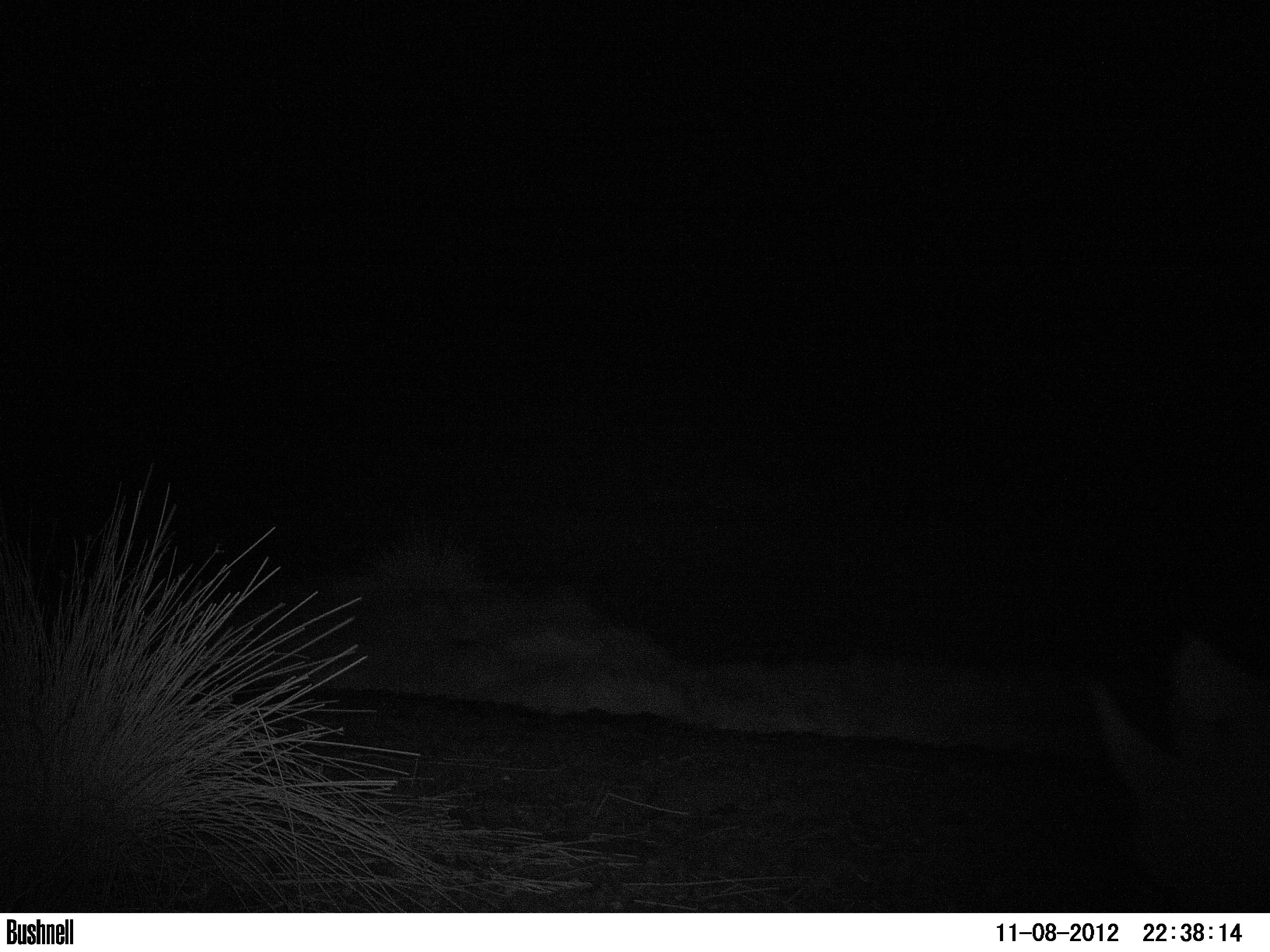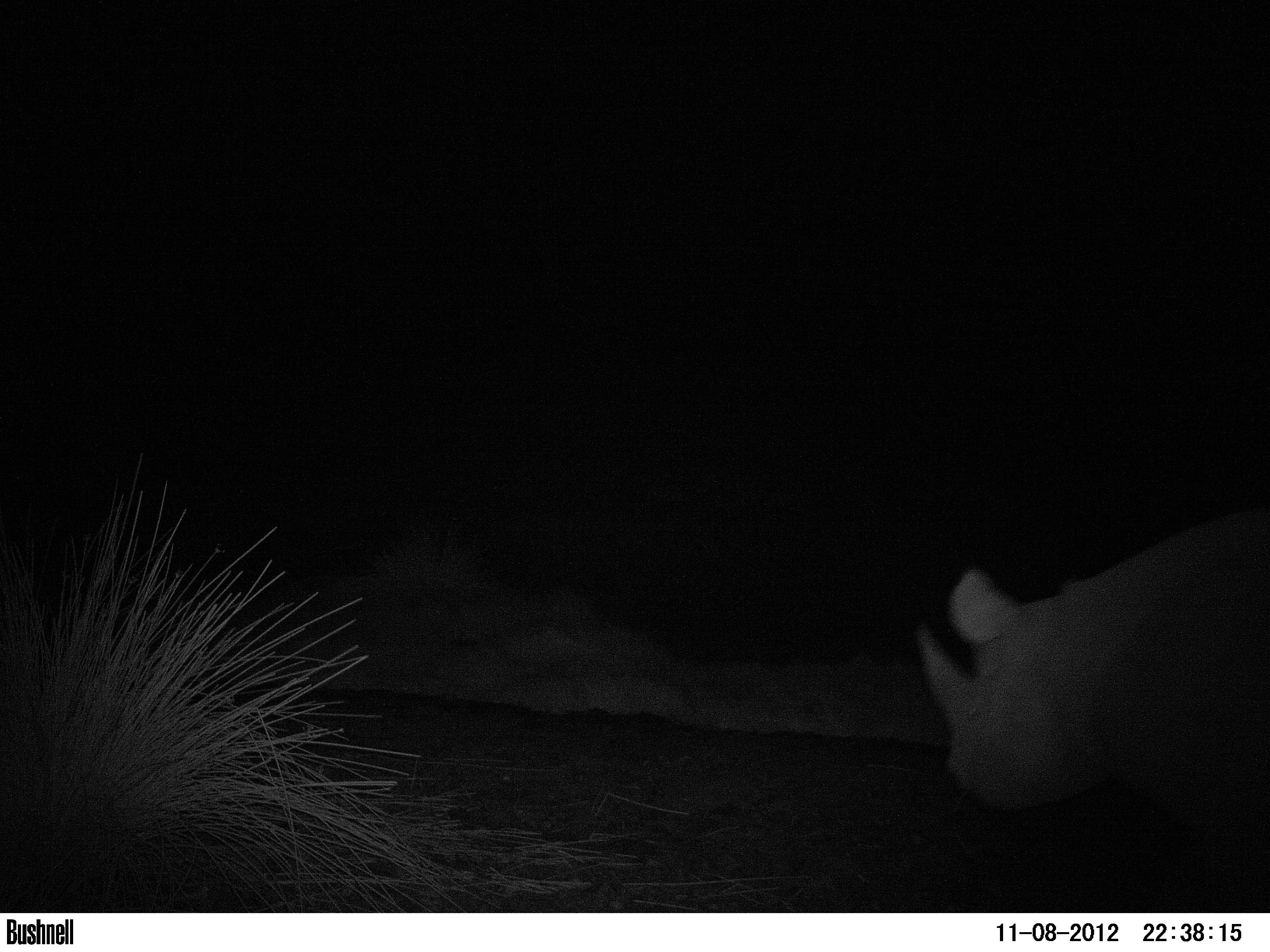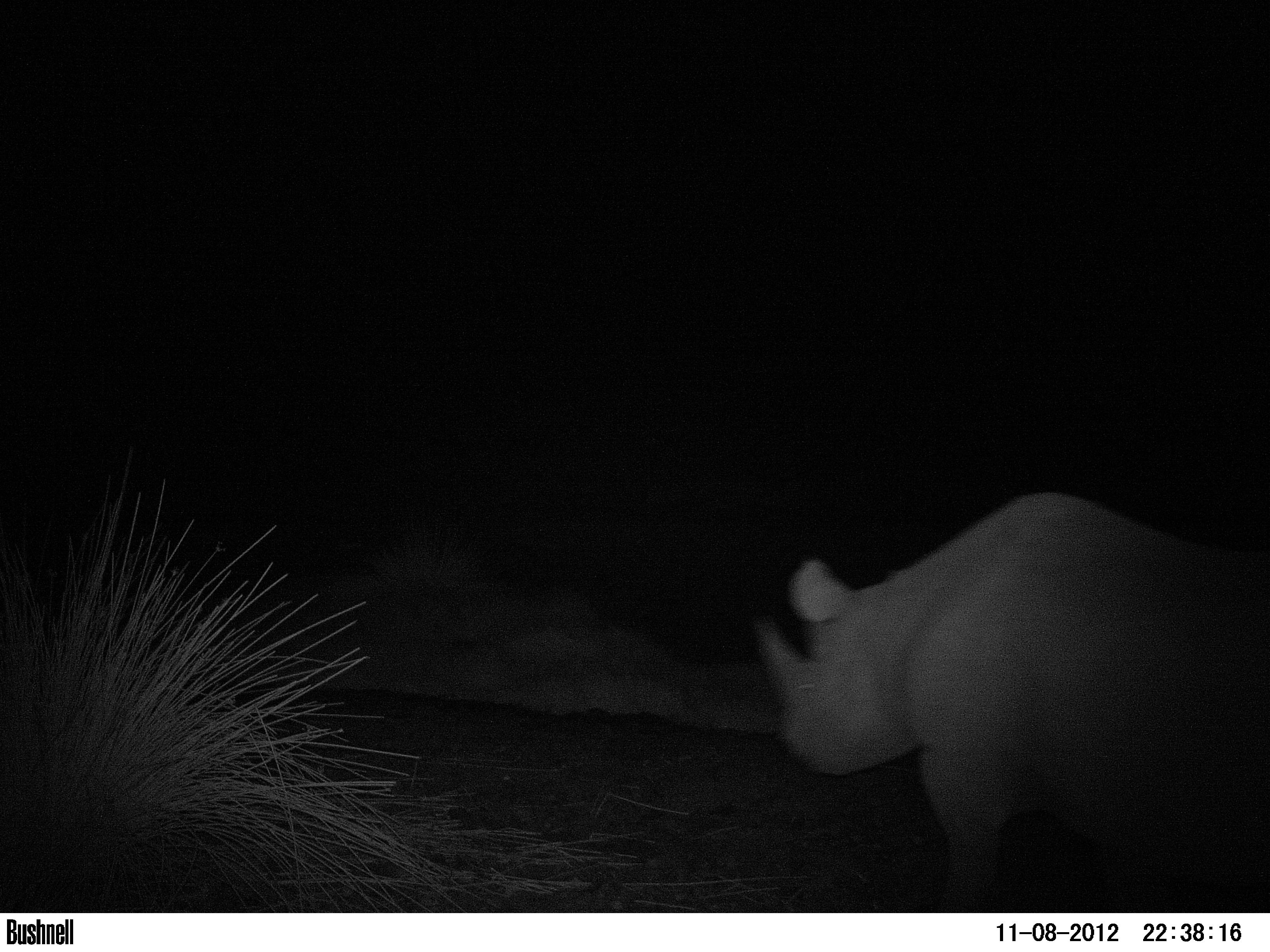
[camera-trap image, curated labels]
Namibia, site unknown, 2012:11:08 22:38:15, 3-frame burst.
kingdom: Animalia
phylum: Chordata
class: Mammalia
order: Perissodactyla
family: Rhinocerotidae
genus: Diceros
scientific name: Diceros bicornis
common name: black rhinoceros